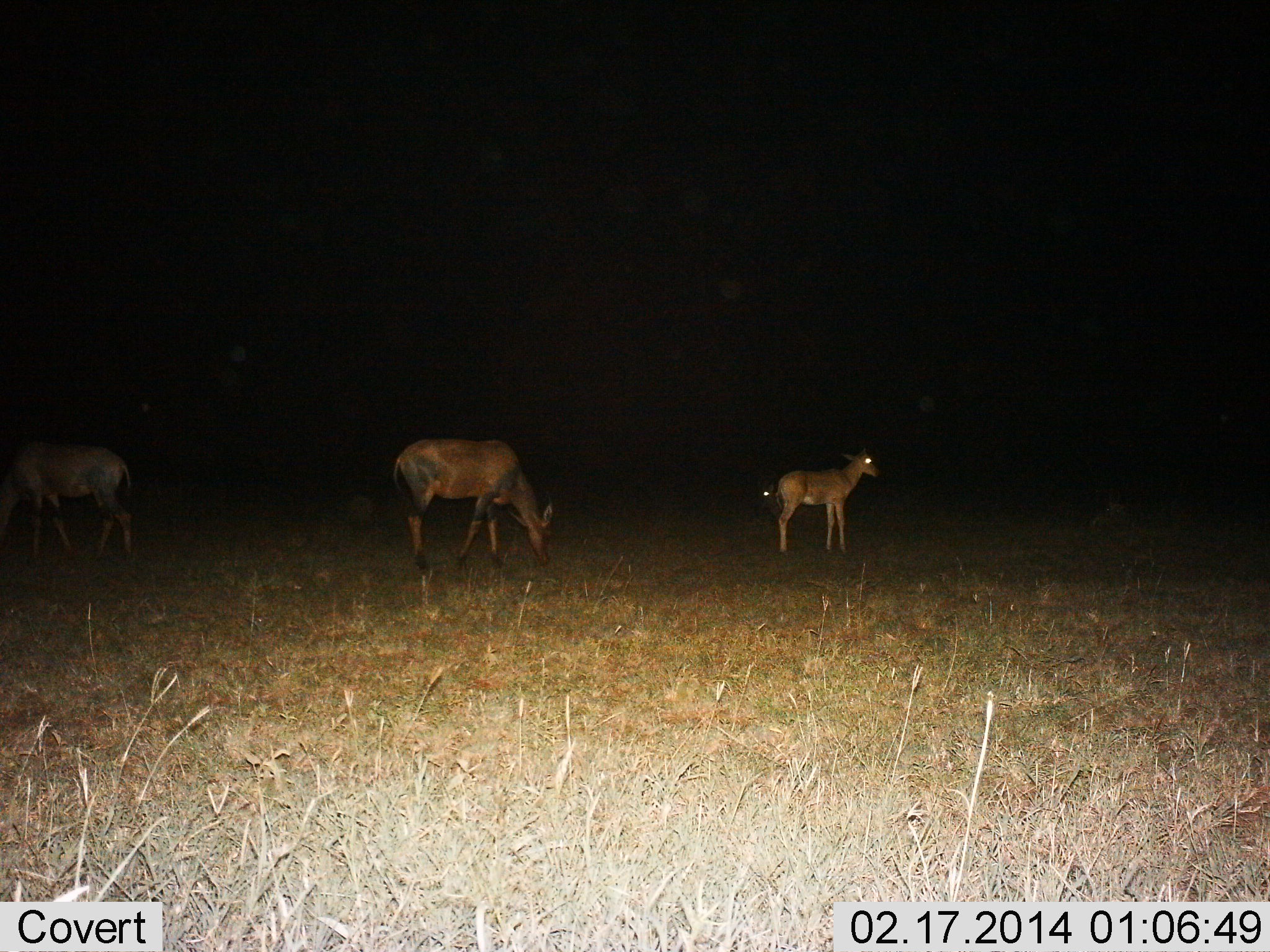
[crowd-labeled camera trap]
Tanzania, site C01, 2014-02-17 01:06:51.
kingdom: Animalia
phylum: Chordata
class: Mammalia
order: Artiodactyla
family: Bovidae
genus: Damaliscus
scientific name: Damaliscus lunatus jimela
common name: topi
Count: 3.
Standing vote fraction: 80%.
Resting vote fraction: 0%.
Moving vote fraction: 0%.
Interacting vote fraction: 0%.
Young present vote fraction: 90%.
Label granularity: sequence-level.